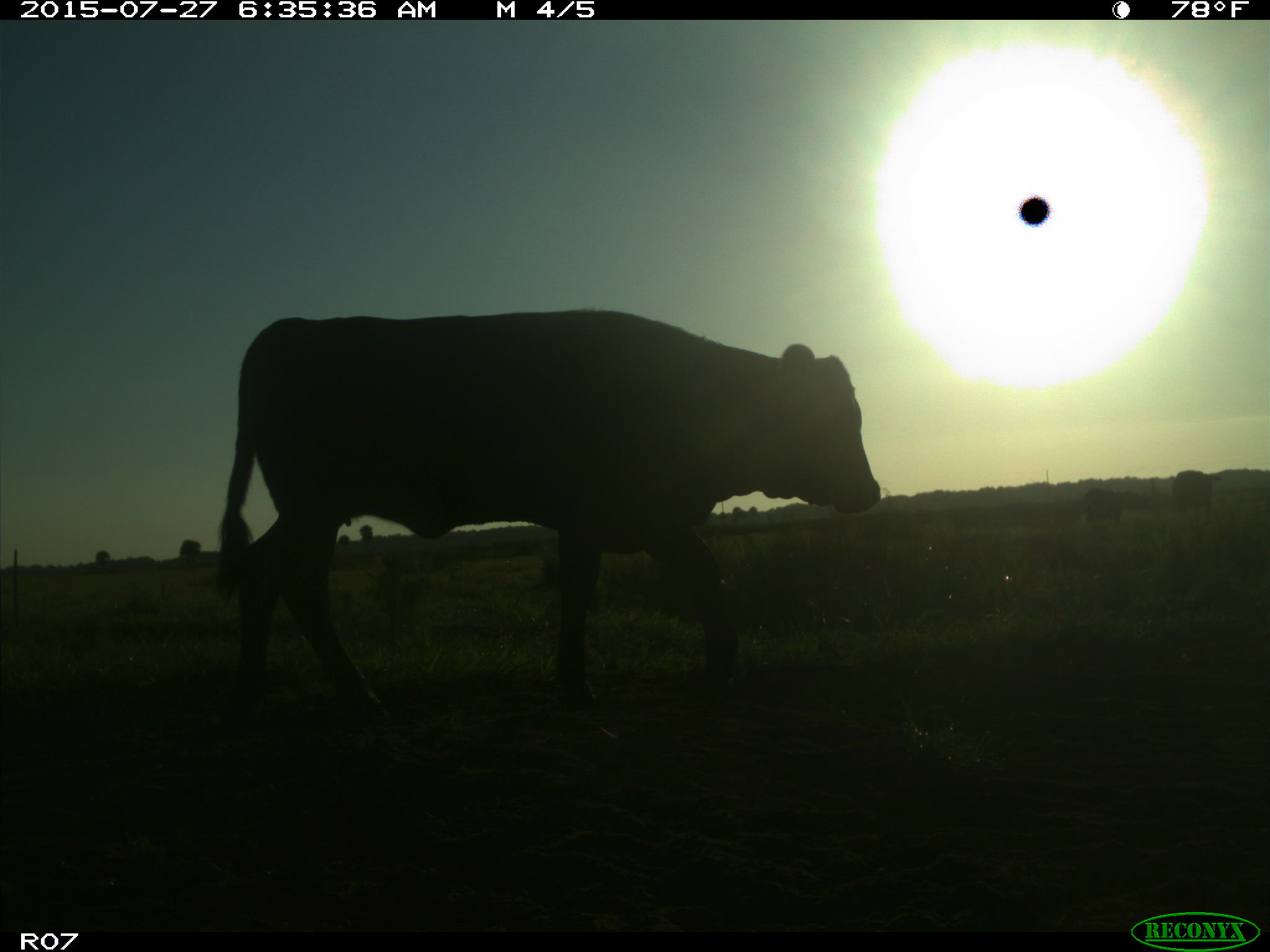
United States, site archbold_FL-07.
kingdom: Animalia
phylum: Chordata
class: Mammalia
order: Artiodactyla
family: Bovidae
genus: Bos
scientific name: Bos taurus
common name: domestic cow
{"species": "Bos taurus (domestic cow)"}